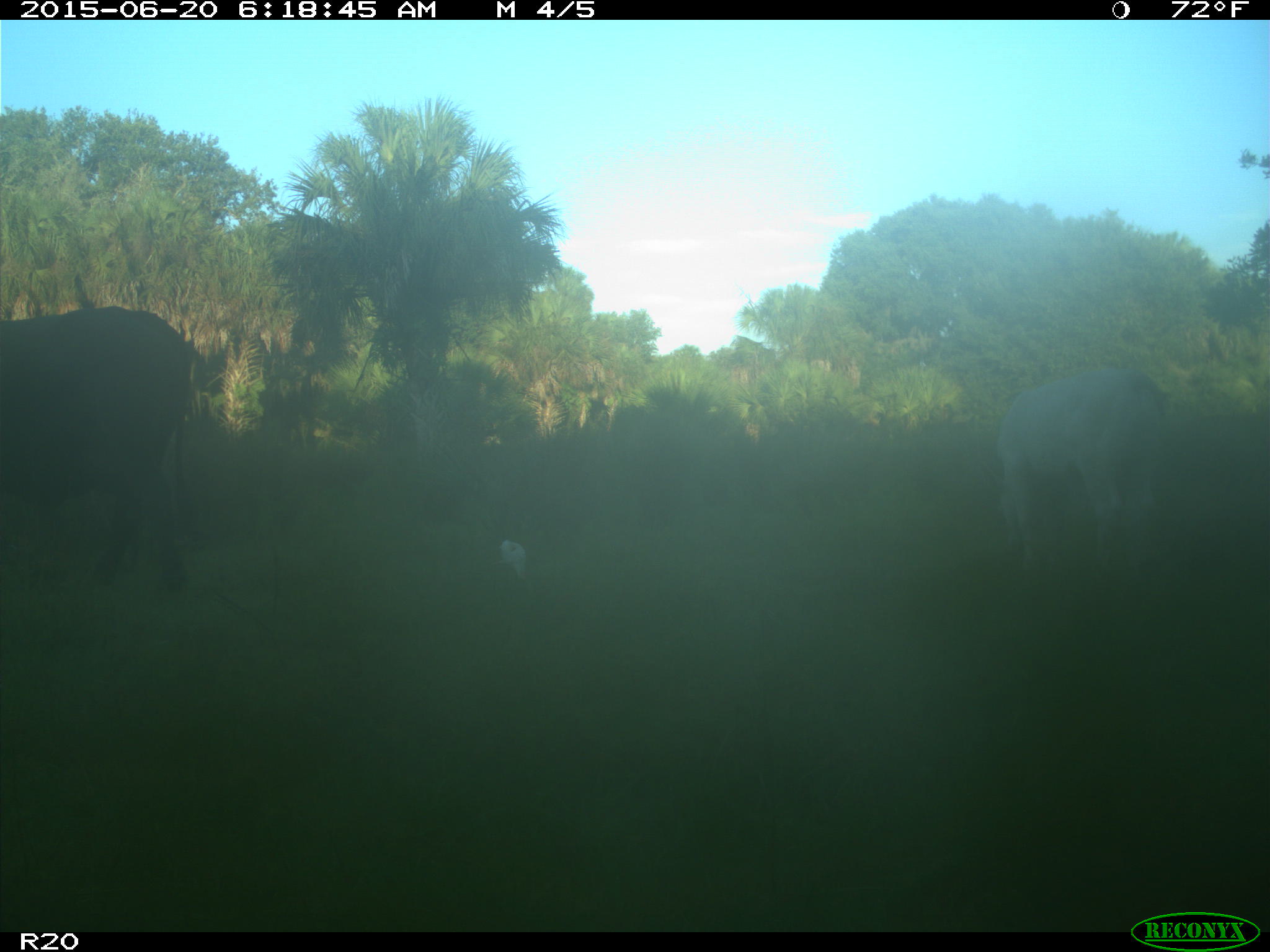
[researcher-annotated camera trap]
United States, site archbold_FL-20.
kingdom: Animalia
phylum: Chordata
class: Mammalia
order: Artiodactyla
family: Bovidae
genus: Bos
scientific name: Bos taurus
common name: domestic cow